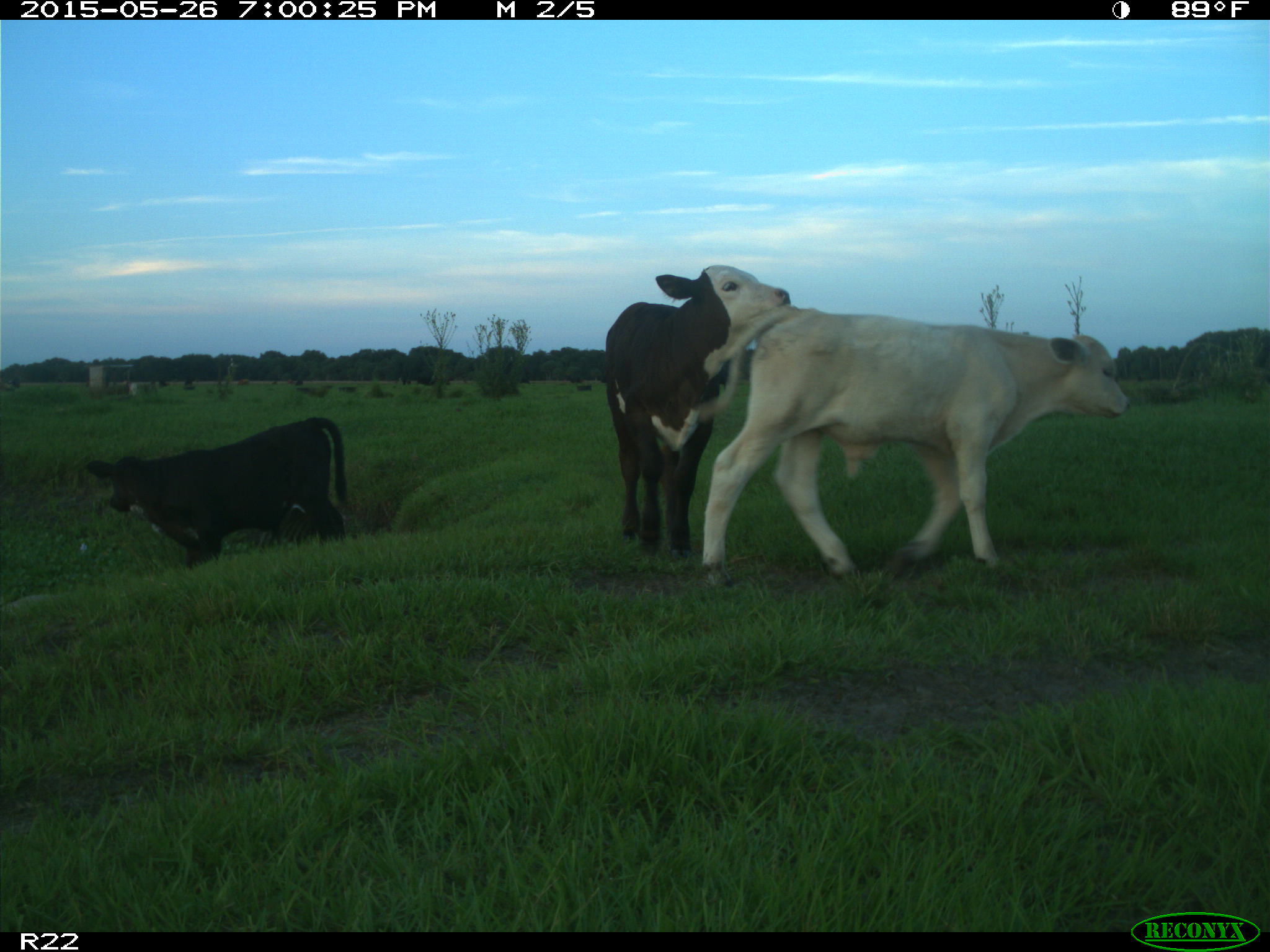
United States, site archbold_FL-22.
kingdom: Animalia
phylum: Chordata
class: Mammalia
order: Artiodactyla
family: Bovidae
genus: Bos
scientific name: Bos taurus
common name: domestic cow